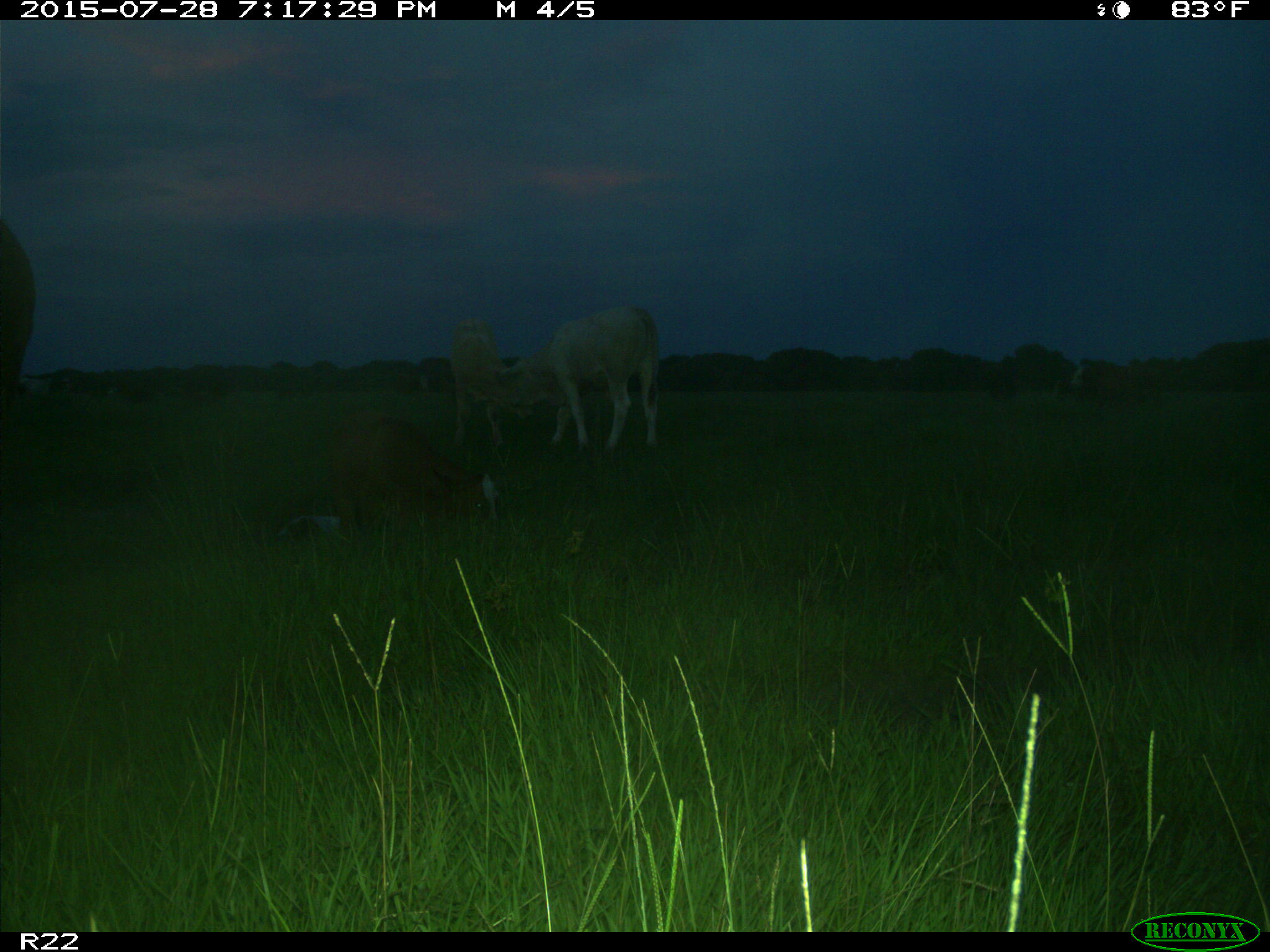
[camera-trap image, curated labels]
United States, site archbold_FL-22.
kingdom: Animalia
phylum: Chordata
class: Mammalia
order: Artiodactyla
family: Bovidae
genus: Bos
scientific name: Bos taurus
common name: domestic cow